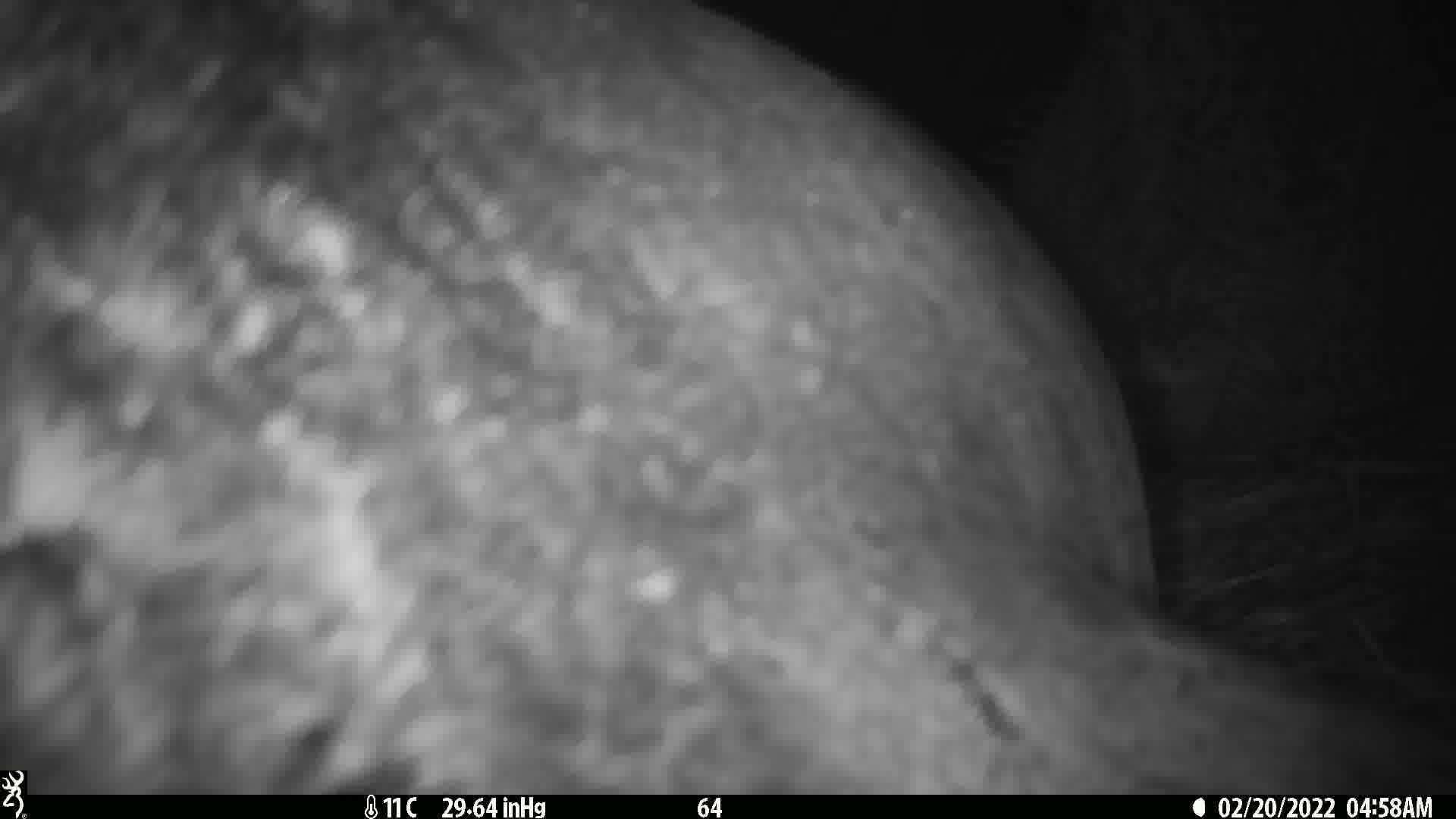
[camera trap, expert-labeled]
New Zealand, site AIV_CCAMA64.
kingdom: Animalia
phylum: Chordata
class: Mammalia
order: Carnivora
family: Otariidae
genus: Phocarctos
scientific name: Phocarctos hookeri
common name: new zealand sea lion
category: sealion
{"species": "sealion (new zealand sea lion) (Phocarctos hookeri)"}